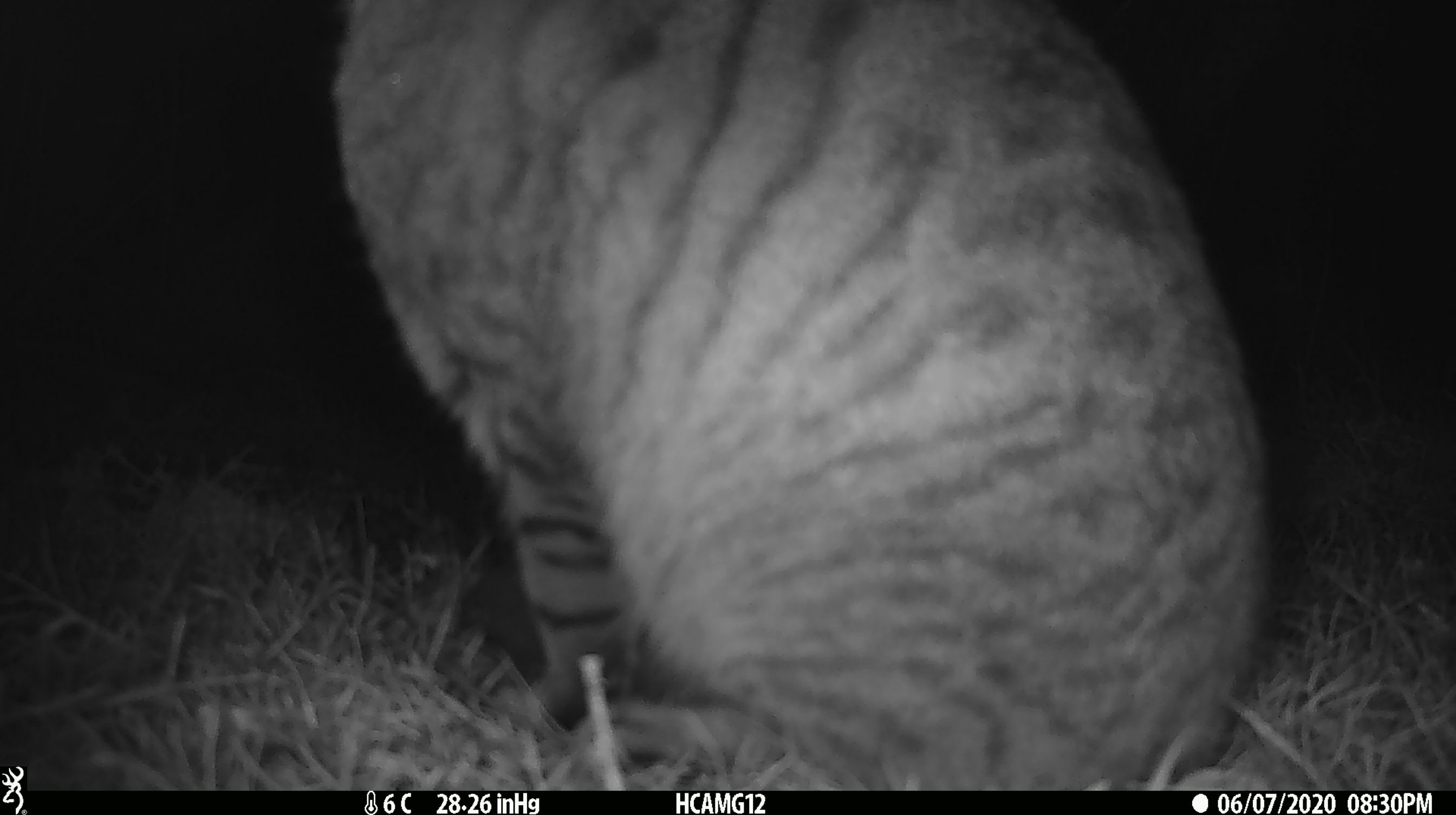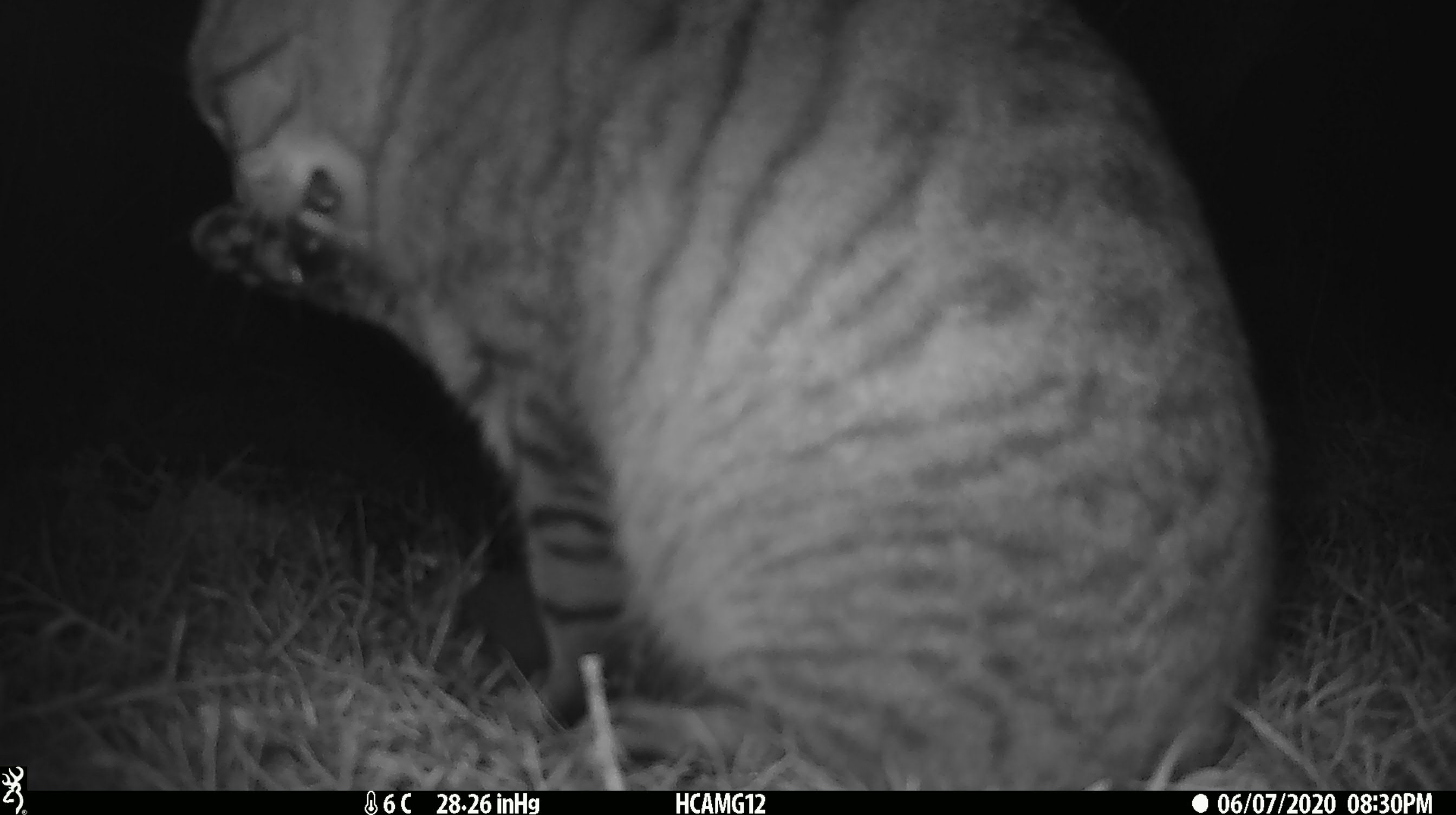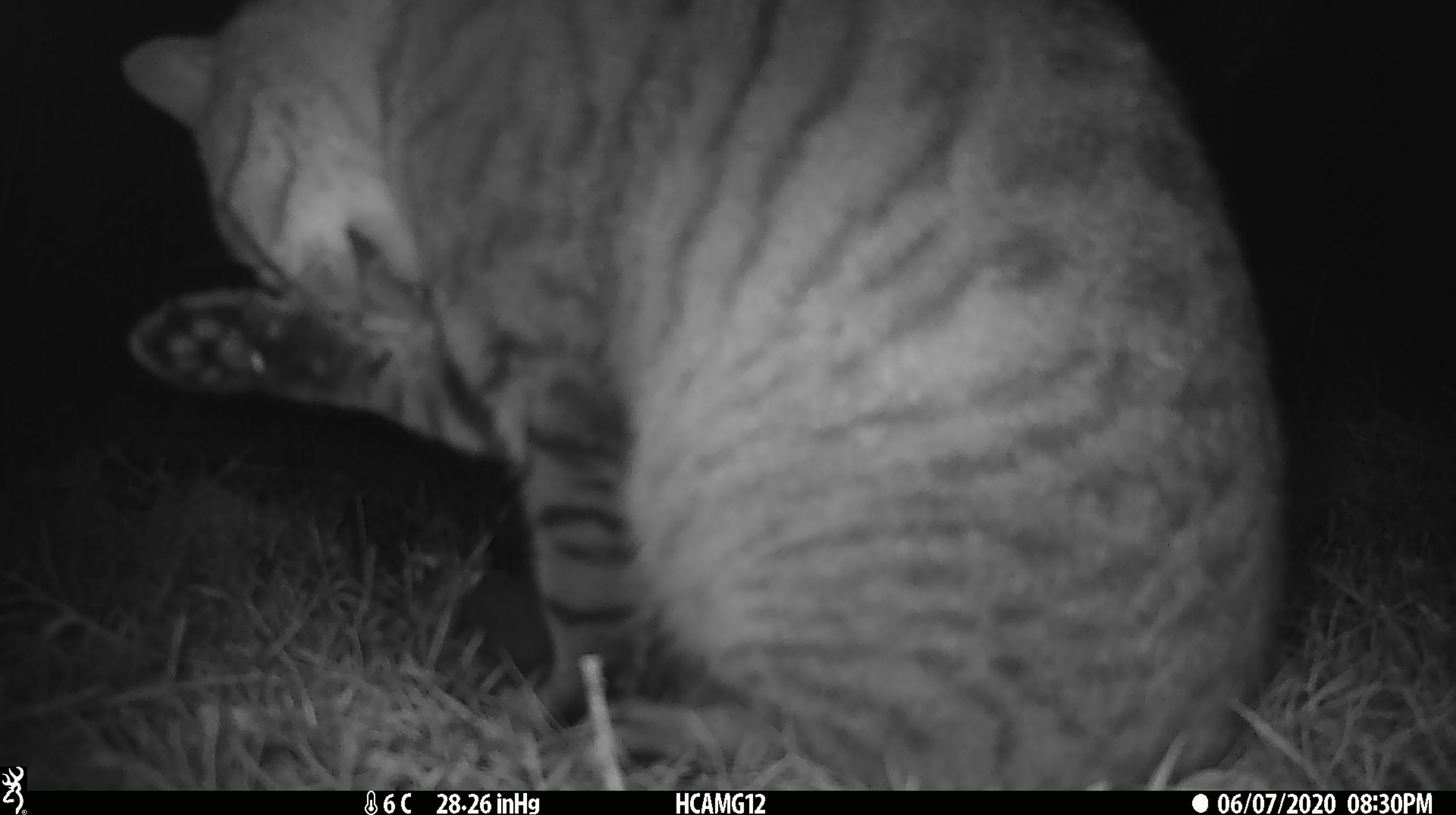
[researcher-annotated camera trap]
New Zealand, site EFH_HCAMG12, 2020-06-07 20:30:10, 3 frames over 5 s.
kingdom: Animalia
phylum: Chordata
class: Mammalia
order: Carnivora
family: Felidae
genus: Felis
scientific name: Felis catus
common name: domestic cat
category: cat